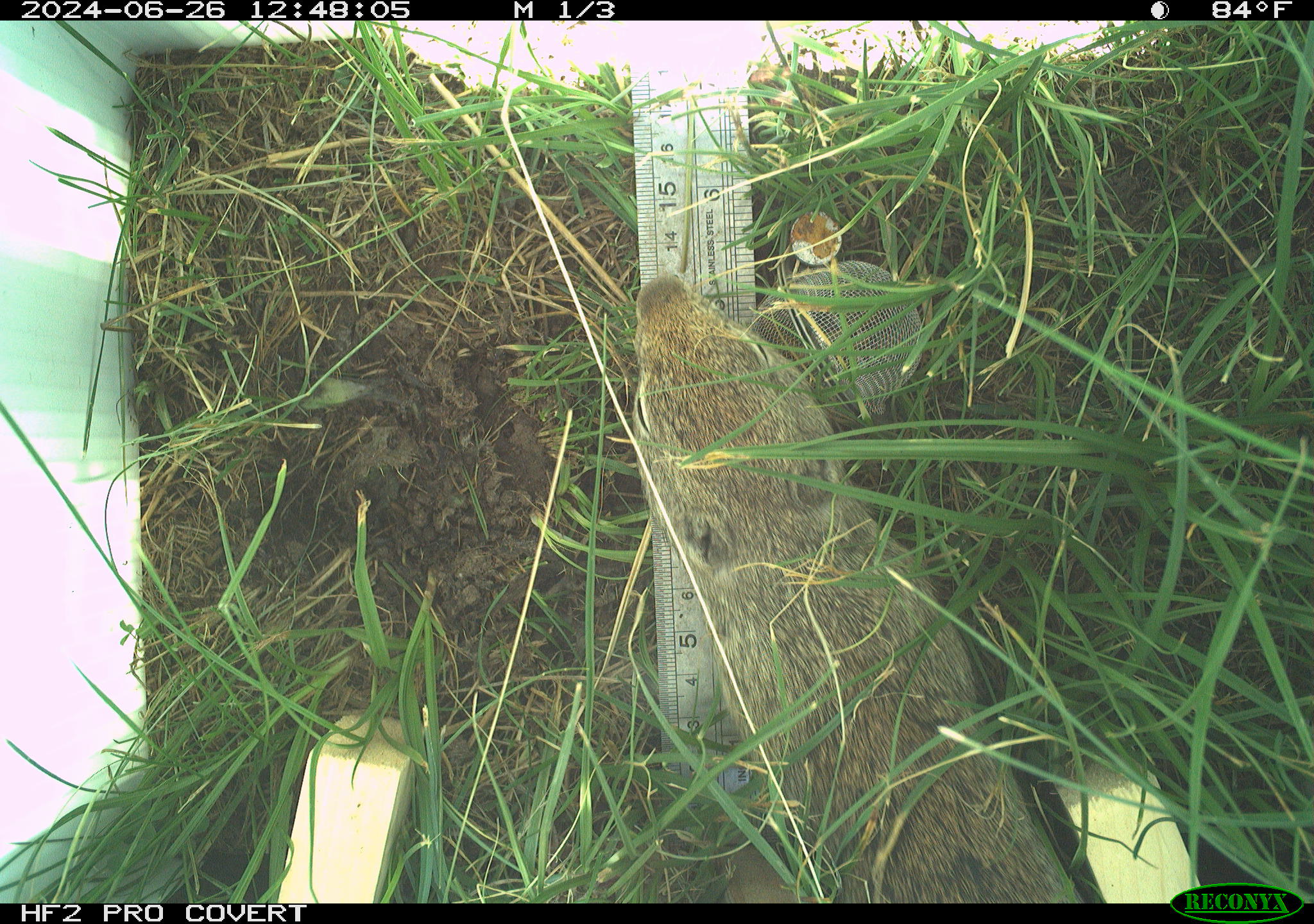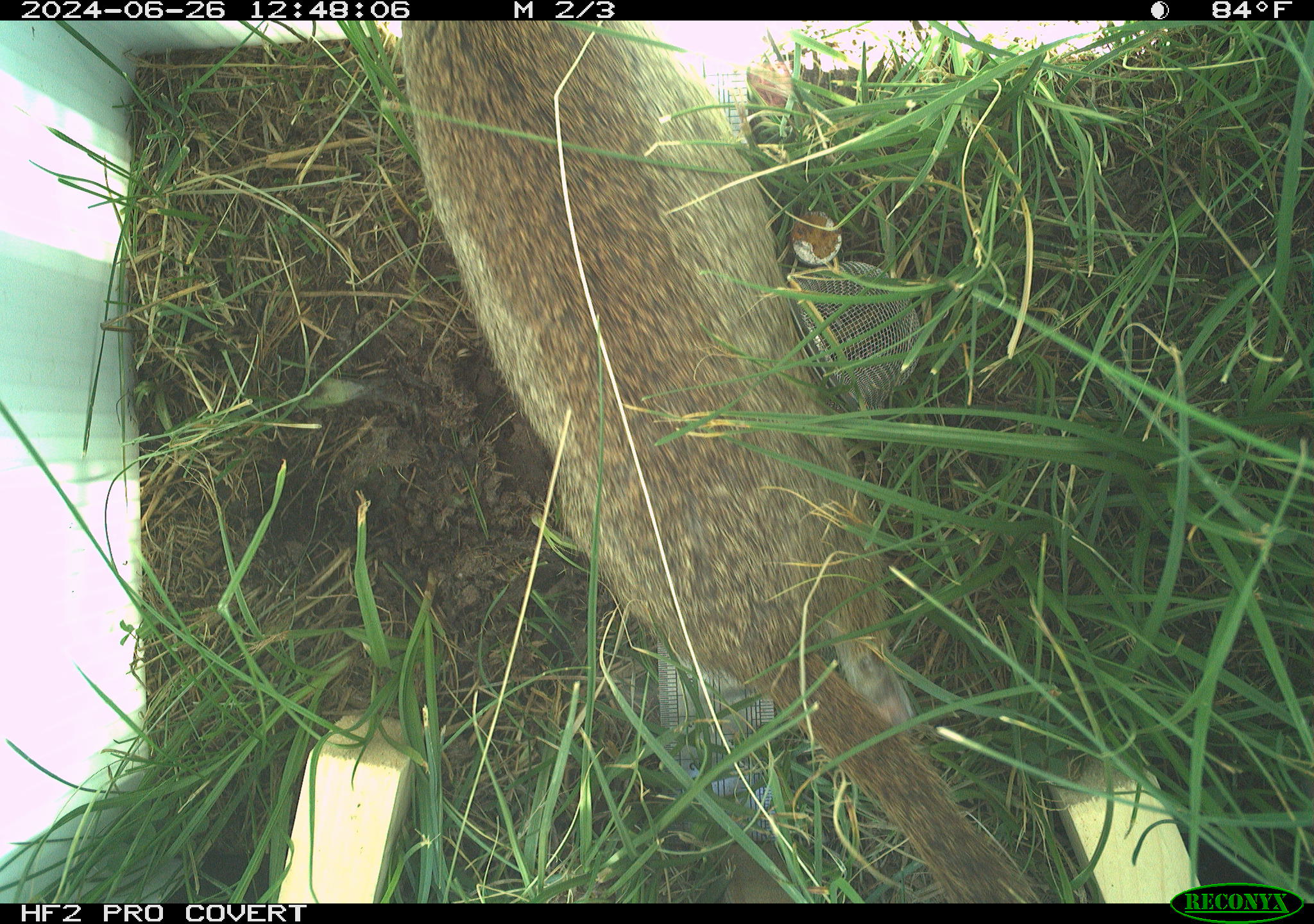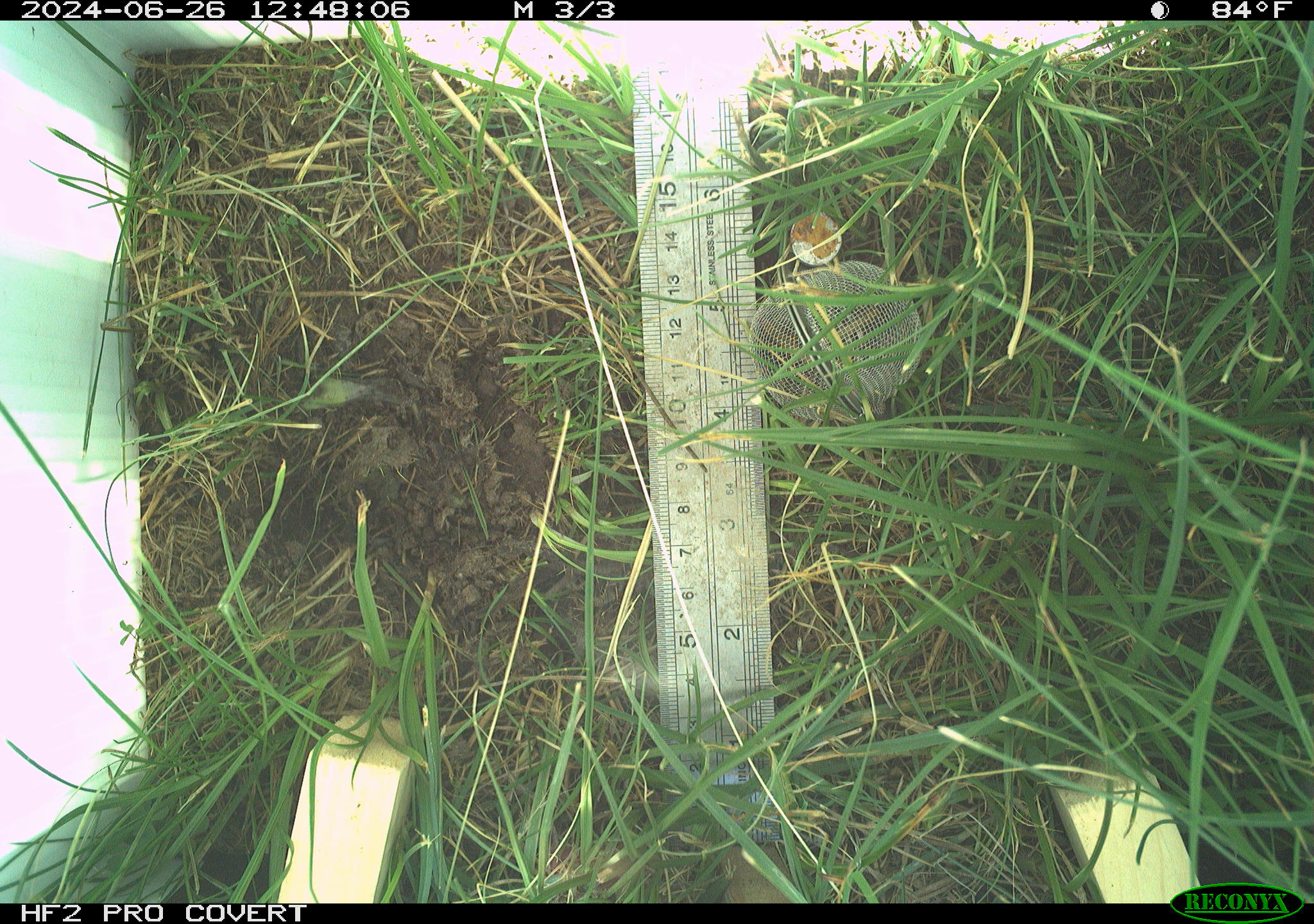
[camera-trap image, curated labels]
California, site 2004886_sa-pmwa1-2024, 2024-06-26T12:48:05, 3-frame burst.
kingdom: Animalia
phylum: Chordata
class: Mammalia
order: Rodentia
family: Sciuridae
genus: Urocitellus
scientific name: Urocitellus beldingi beldingi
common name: belding's ground squirrel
Belding's ground squirrel (Urocitellus beldingi beldingi).